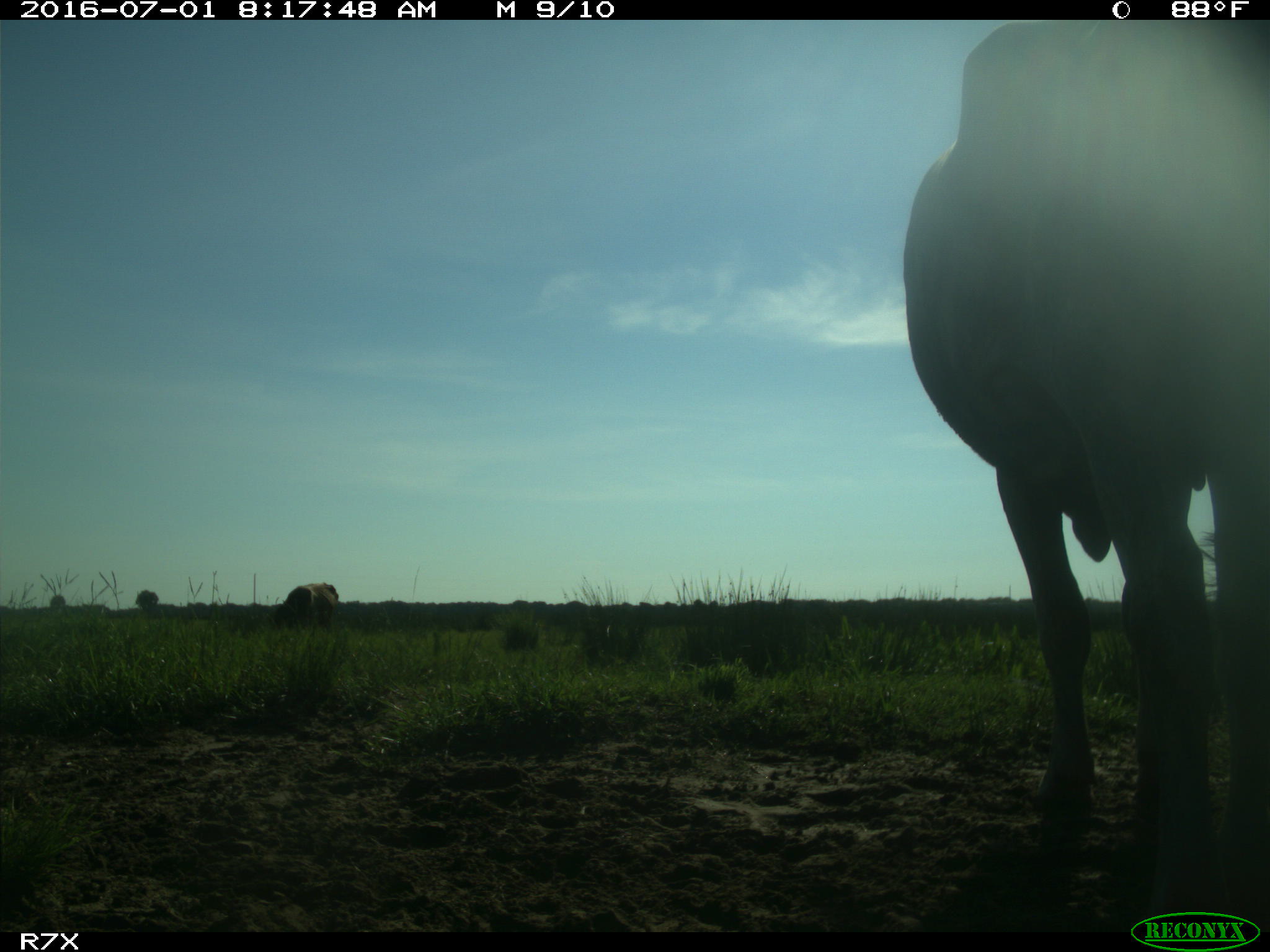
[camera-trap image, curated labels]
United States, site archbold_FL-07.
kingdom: Animalia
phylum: Chordata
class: Mammalia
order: Artiodactyla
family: Bovidae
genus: Bos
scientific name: Bos taurus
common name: domestic cow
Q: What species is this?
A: Bos taurus (domestic cow).